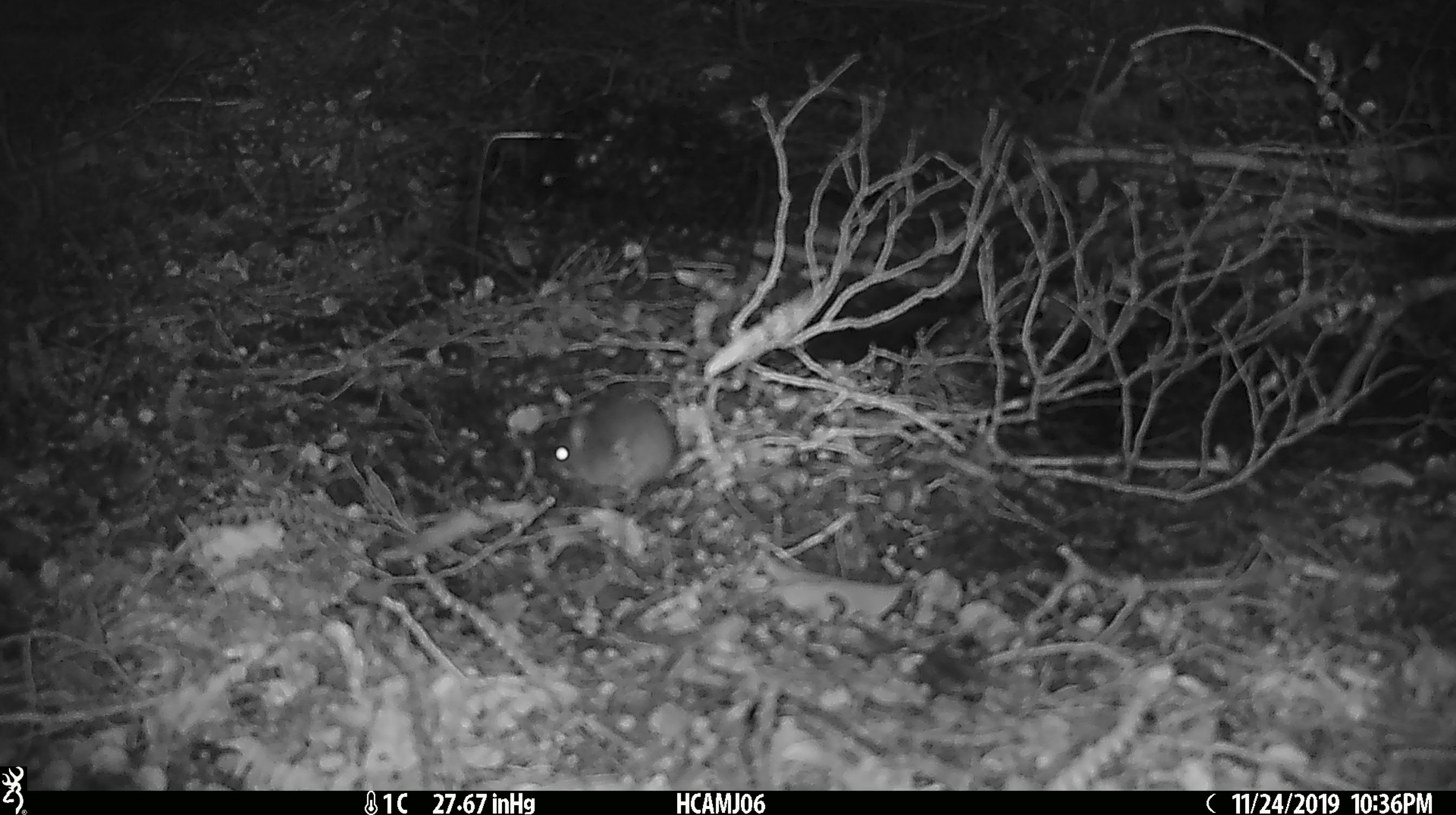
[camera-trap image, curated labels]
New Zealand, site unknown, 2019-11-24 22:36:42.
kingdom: Animalia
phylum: Chordata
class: Mammalia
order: Rodentia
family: Muridae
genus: Mus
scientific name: Mus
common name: mouse